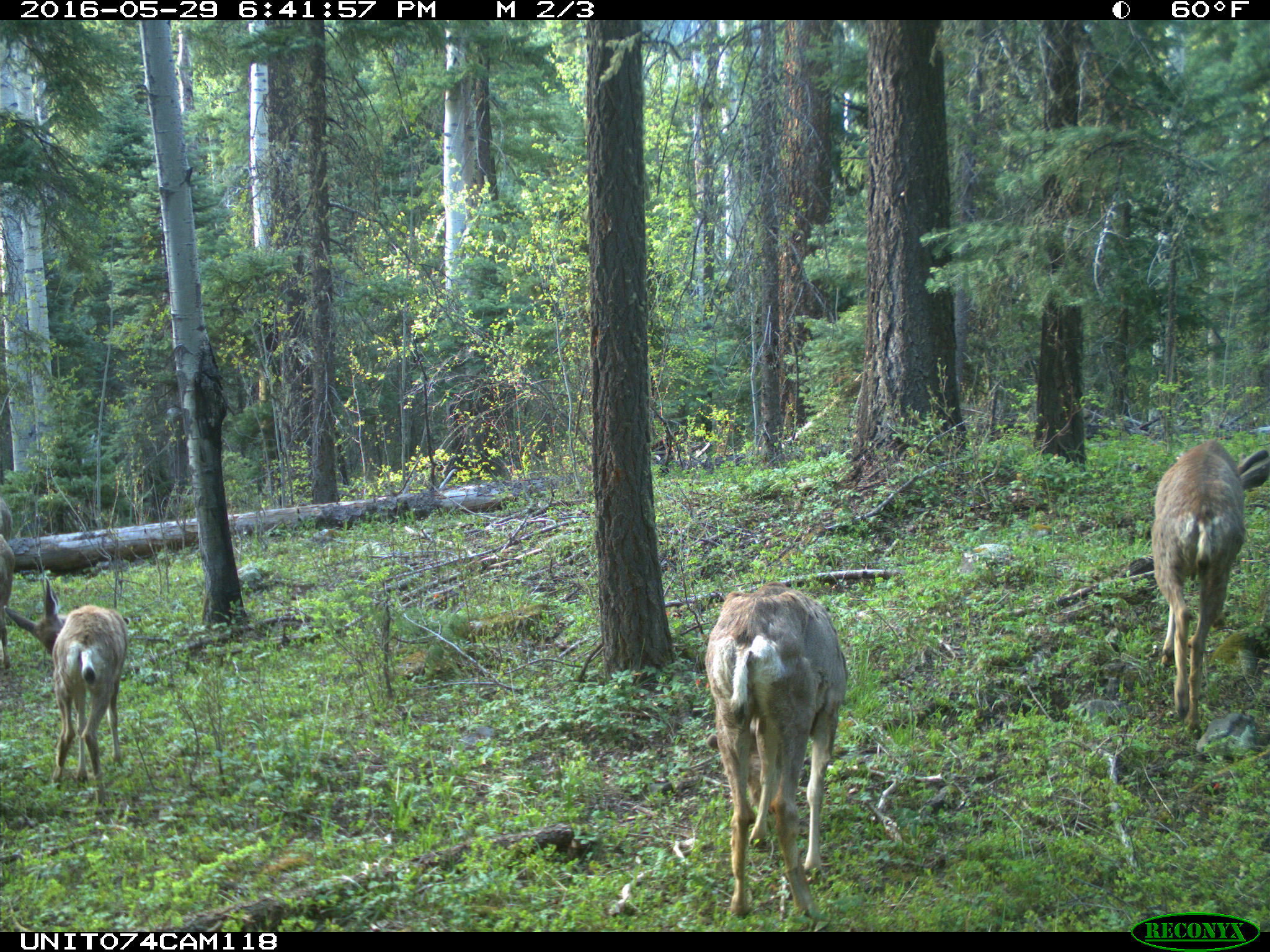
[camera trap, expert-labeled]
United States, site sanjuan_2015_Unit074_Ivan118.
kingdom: Animalia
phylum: Chordata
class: Mammalia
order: Artiodactyla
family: Cervidae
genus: Odocoileus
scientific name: Odocoileus hemionus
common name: mule deer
Odocoileus hemionus (mule deer).